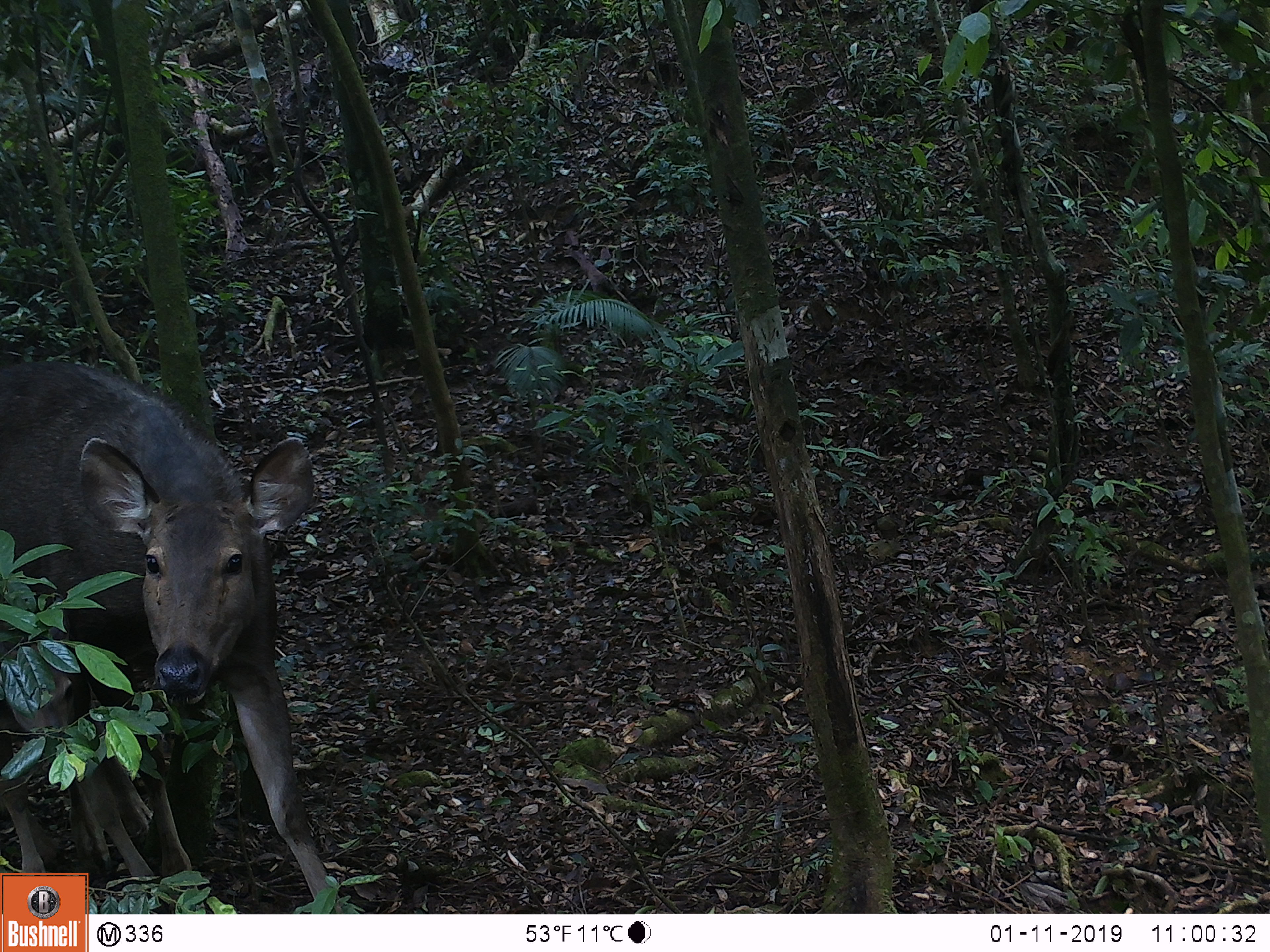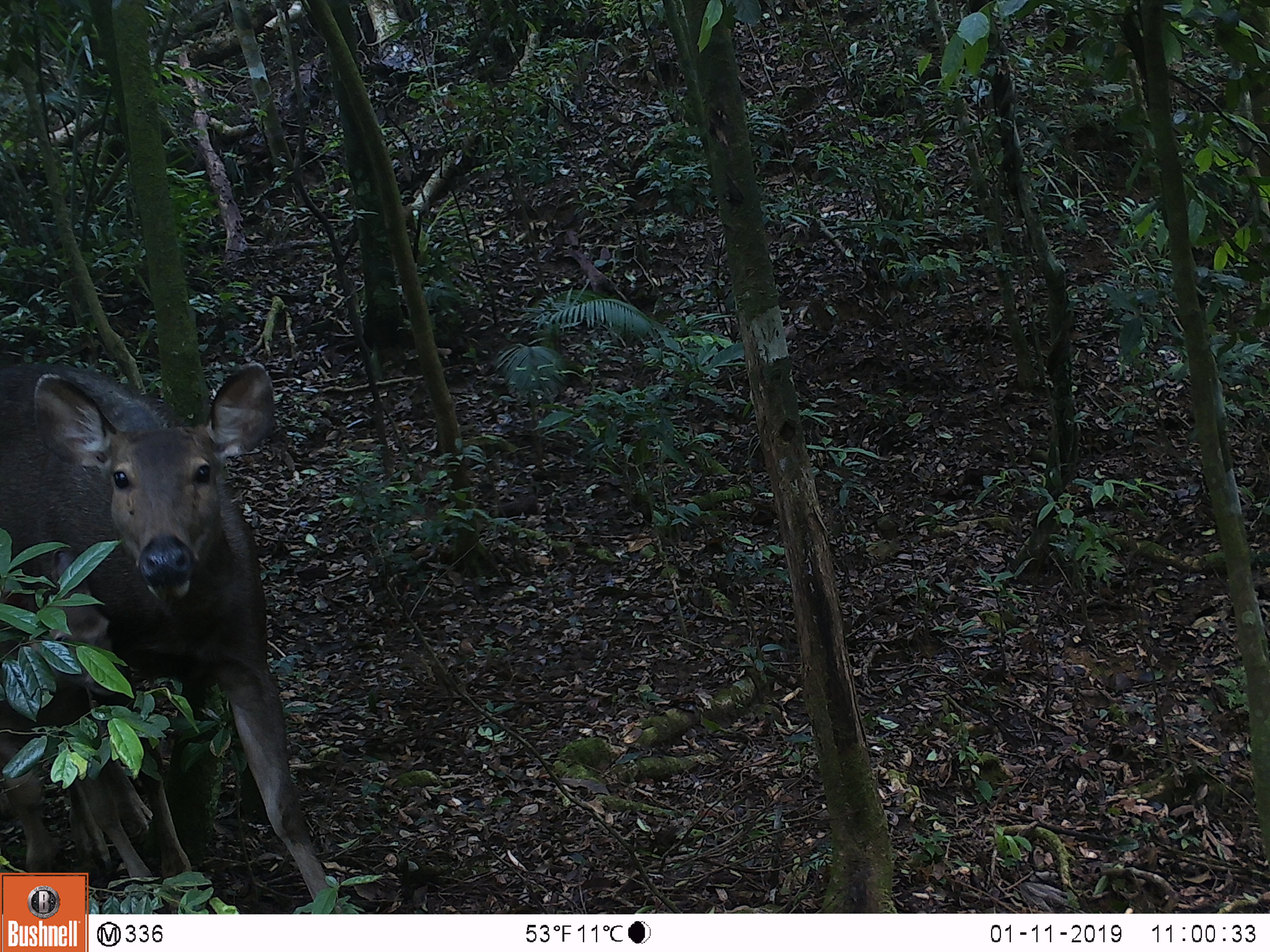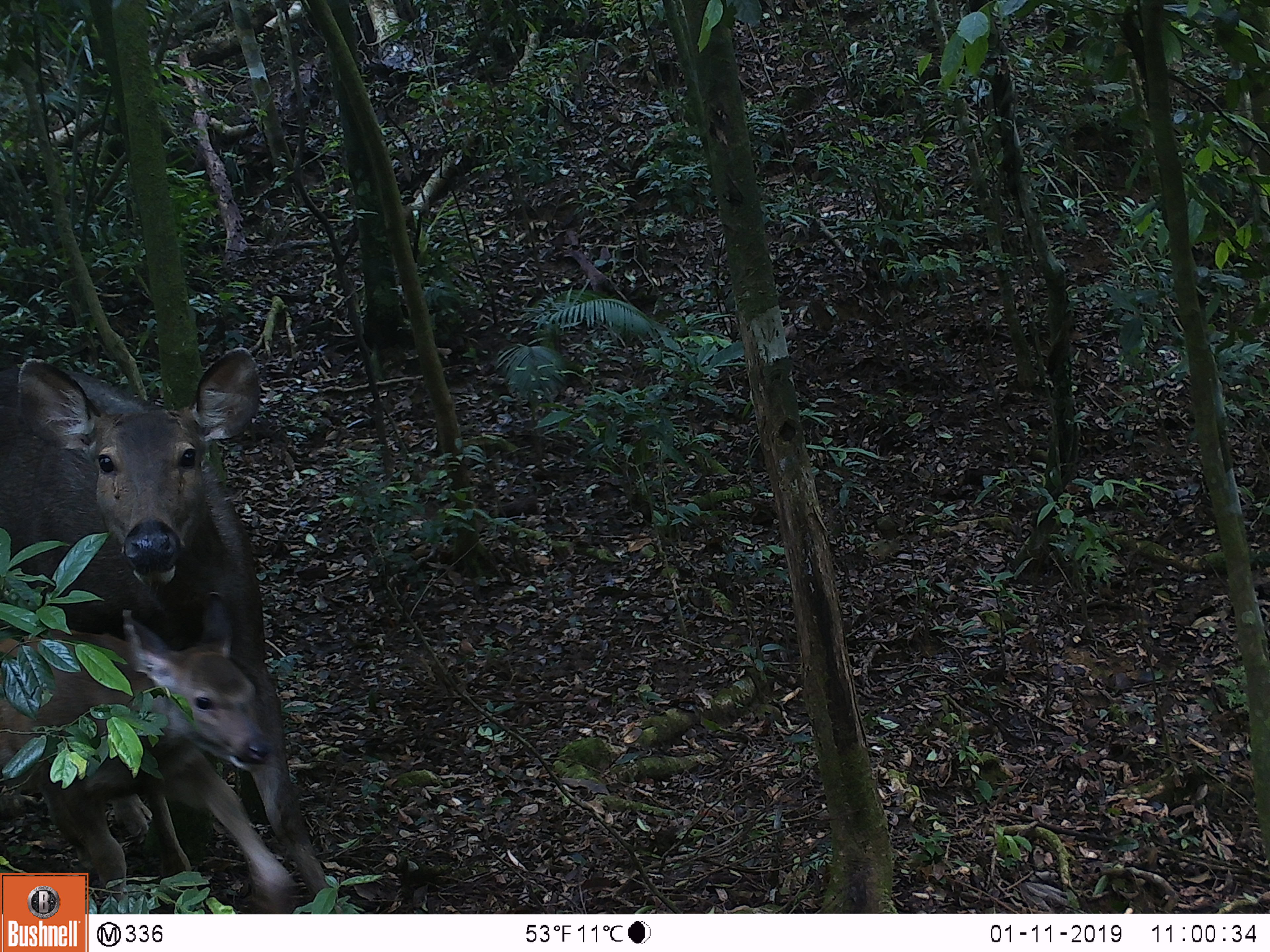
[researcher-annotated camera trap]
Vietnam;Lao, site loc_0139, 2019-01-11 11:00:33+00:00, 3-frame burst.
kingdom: Animalia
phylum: Chordata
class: Mammalia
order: Artiodactyla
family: Cervidae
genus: Rusa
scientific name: Rusa unicolor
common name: sambar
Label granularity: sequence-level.